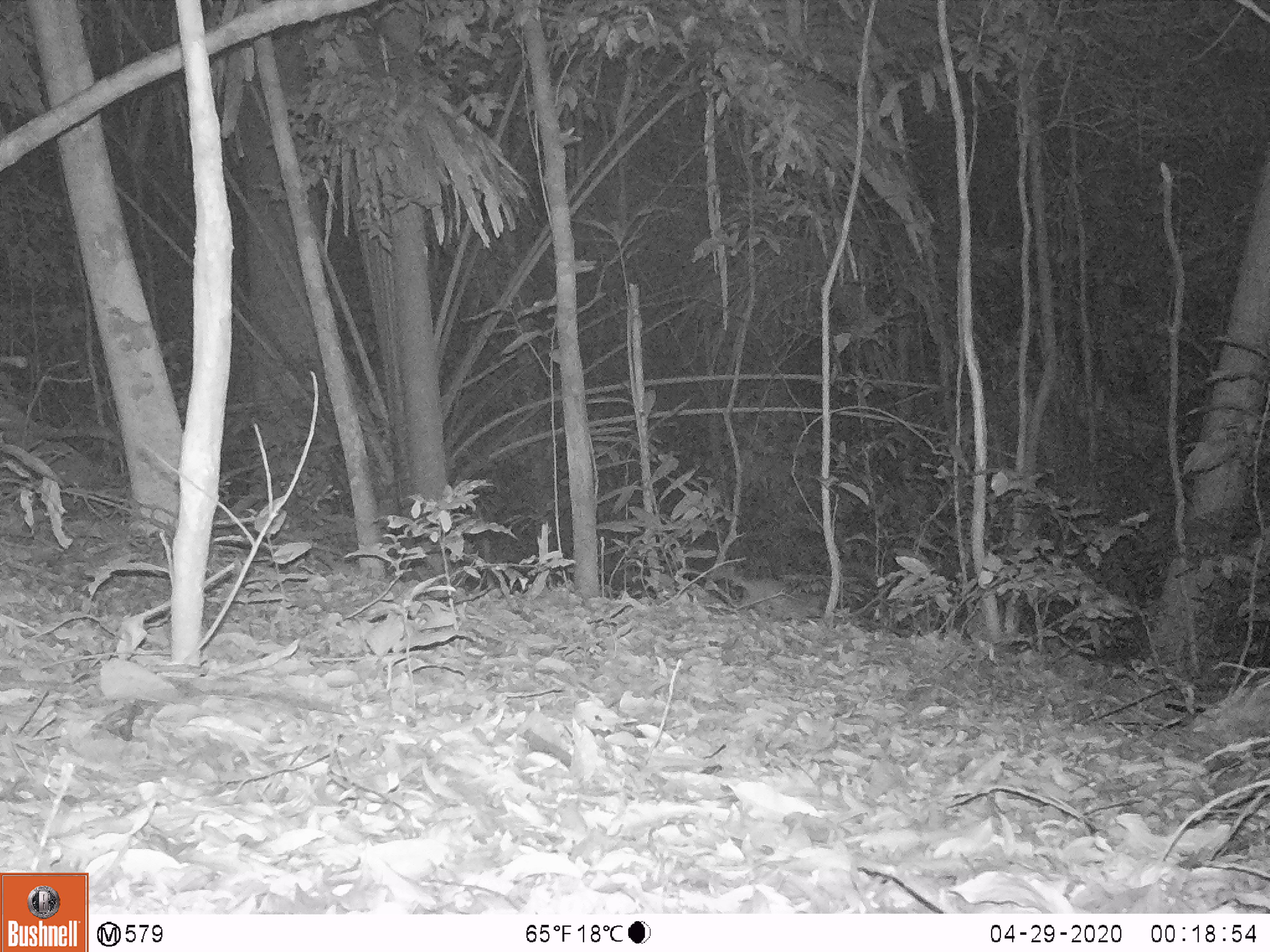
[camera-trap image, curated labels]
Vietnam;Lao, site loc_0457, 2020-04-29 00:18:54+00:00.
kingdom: Animalia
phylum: Chordata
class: Mammalia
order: Carnivora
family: Mustelidae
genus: Melogale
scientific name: Melogale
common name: ferret badger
Ferret badger (Melogale). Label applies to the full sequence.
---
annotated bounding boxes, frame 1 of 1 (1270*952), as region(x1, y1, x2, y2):
ferret badger: region(729, 575, 823, 623)